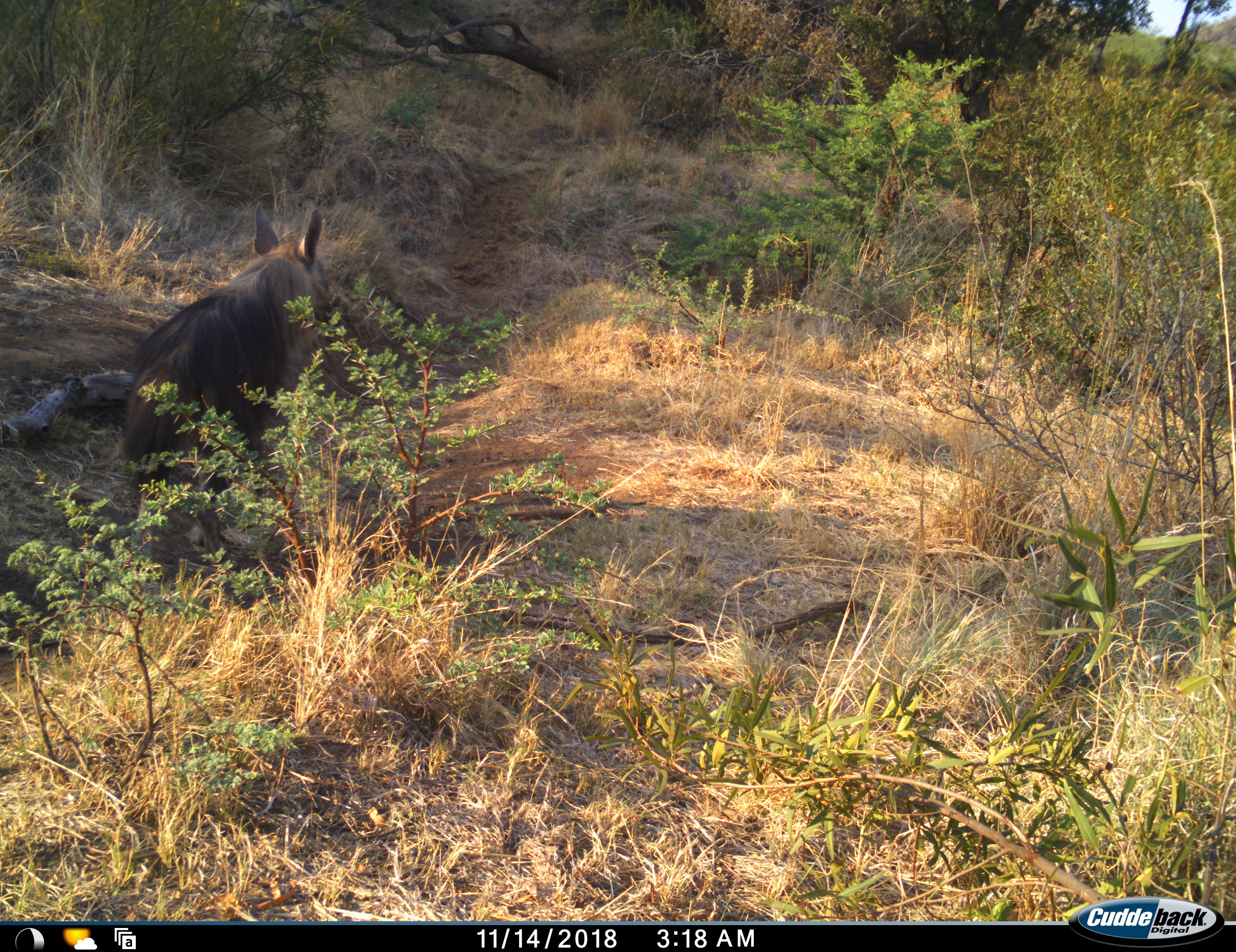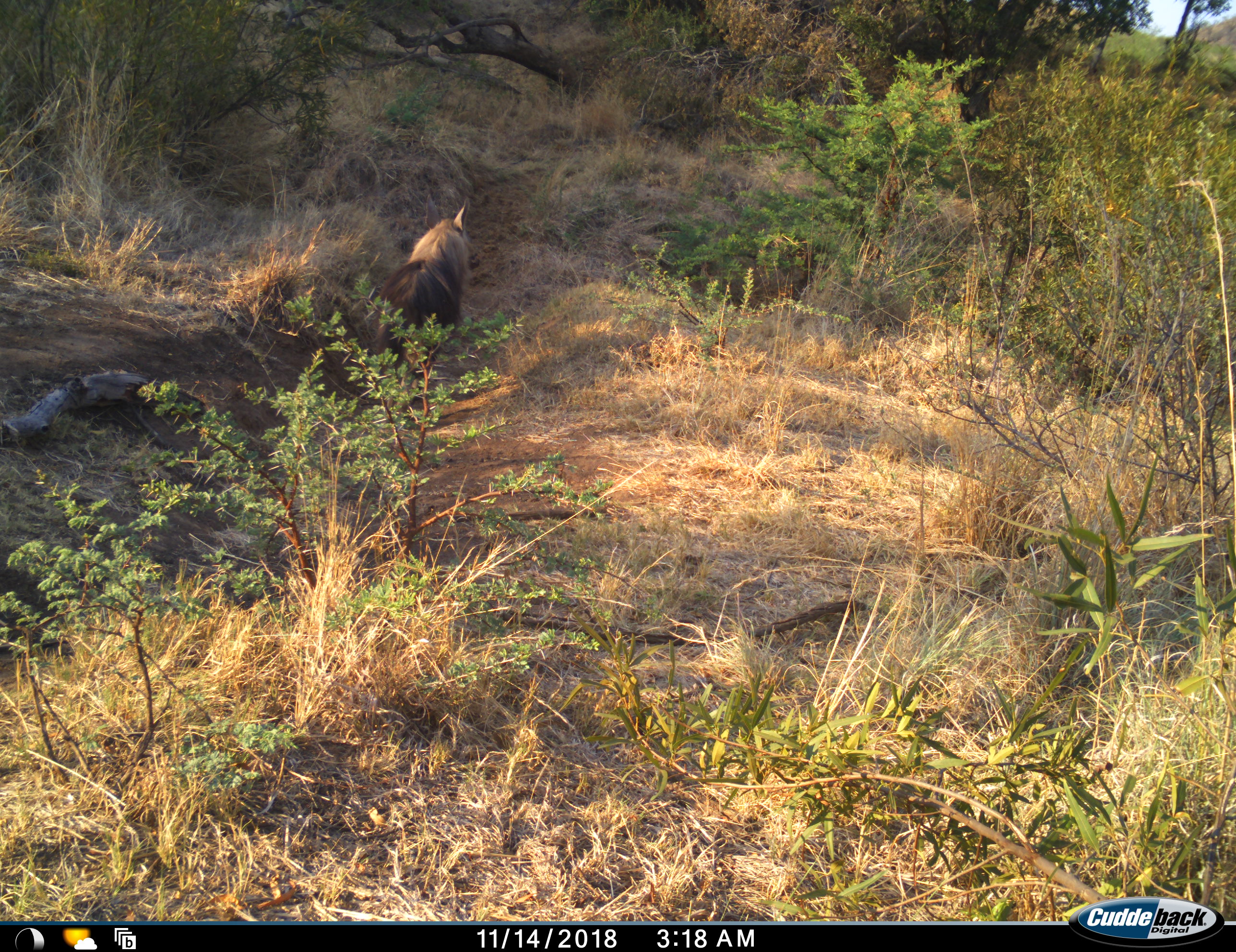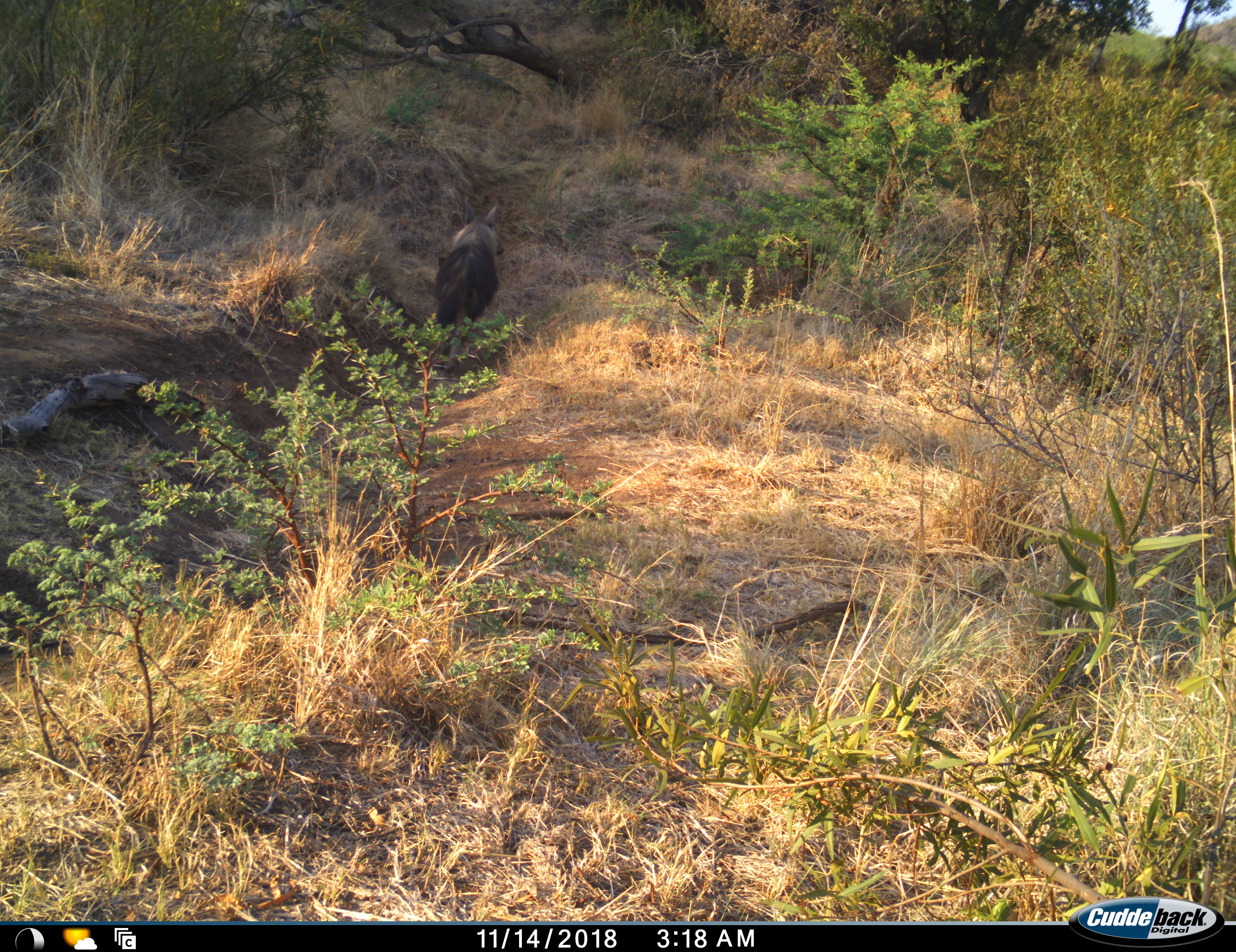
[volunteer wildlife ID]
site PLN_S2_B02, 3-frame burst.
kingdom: Animalia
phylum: Chordata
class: Mammalia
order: Carnivora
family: Hyaenidae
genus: Parahyaena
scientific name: Parahyaena brunnea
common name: brown hyena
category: hyenabrown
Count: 1.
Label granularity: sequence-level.